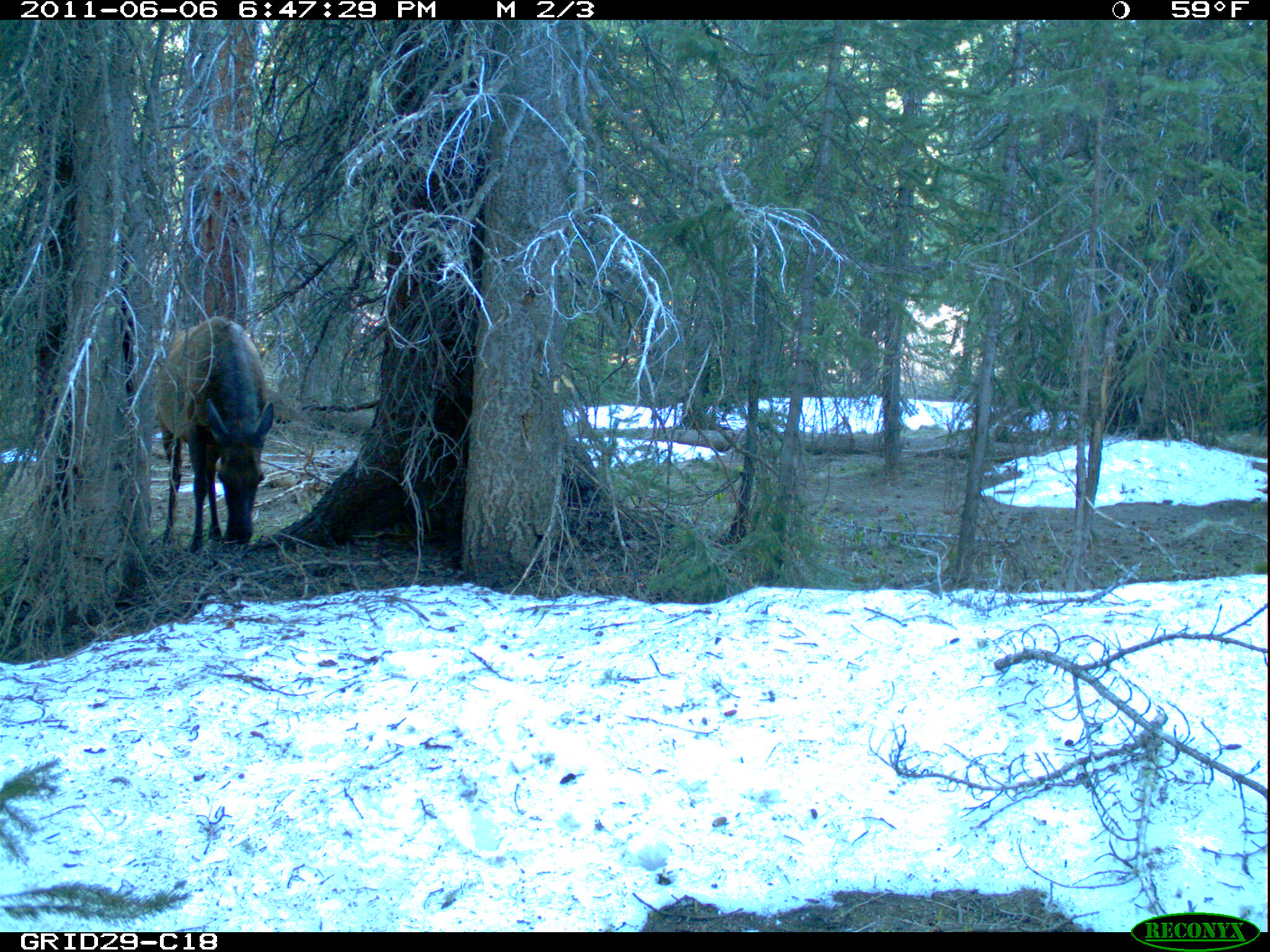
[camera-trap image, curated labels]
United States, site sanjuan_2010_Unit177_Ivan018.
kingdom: Animalia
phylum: Chordata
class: Mammalia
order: Artiodactyla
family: Cervidae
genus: Cervus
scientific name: Cervus elaphus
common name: red deer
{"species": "Cervus elaphus (red deer)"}